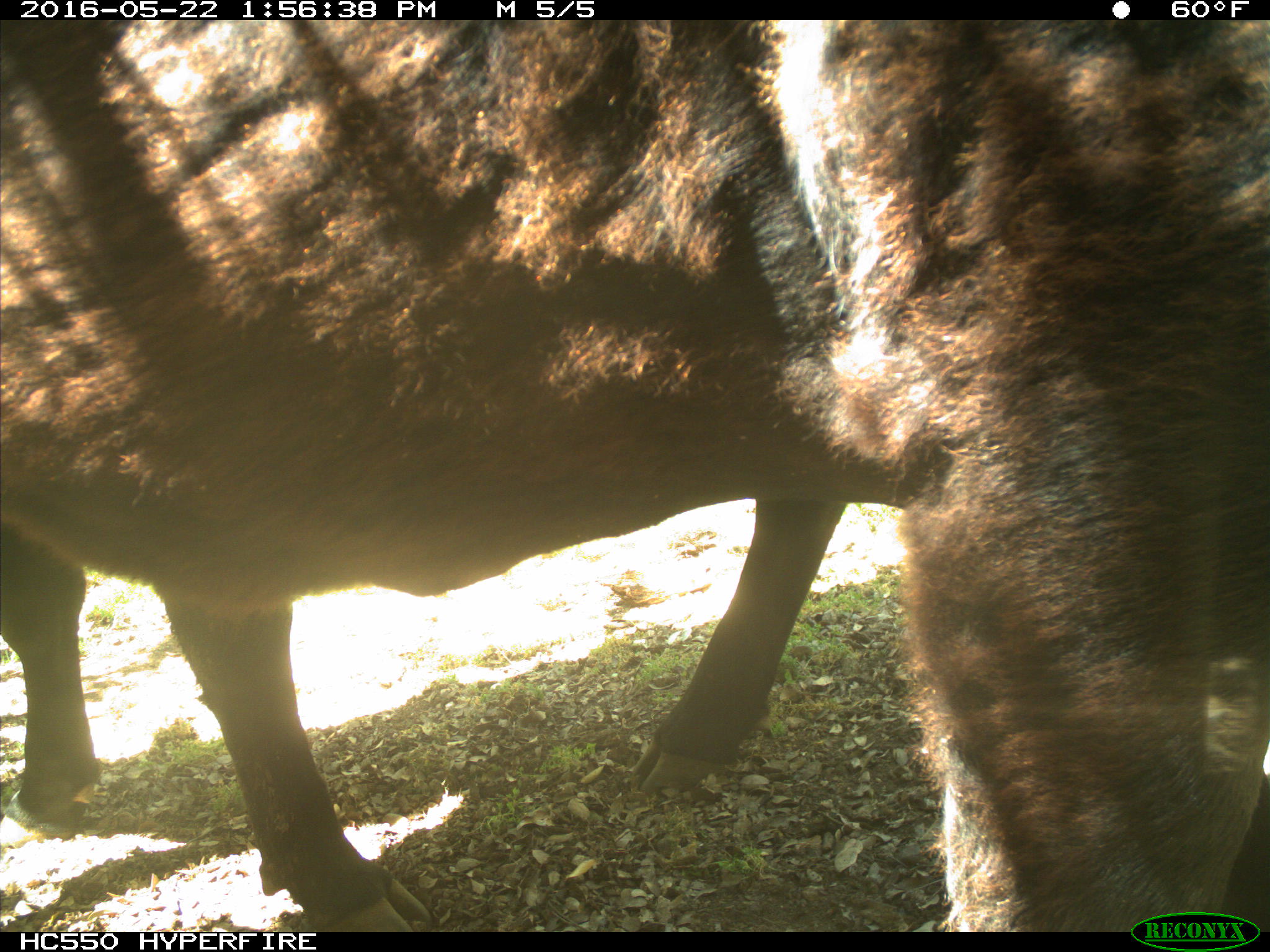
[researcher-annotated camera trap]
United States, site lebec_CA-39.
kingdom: Animalia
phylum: Chordata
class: Mammalia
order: Artiodactyla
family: Bovidae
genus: Bos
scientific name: Bos taurus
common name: domestic cow